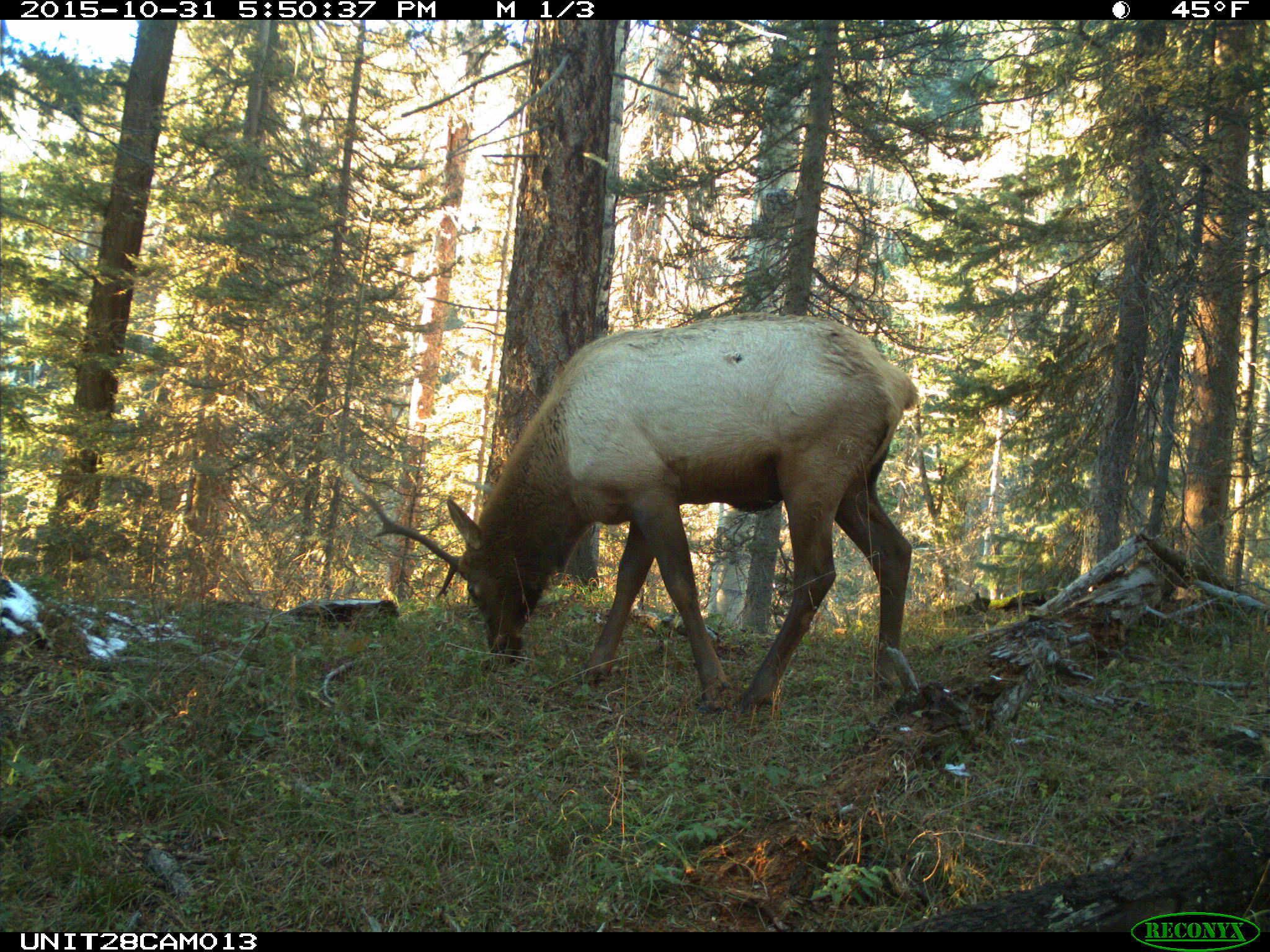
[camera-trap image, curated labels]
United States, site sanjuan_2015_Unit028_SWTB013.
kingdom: Animalia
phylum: Chordata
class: Mammalia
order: Artiodactyla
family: Cervidae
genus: Cervus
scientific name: Cervus elaphus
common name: red deer